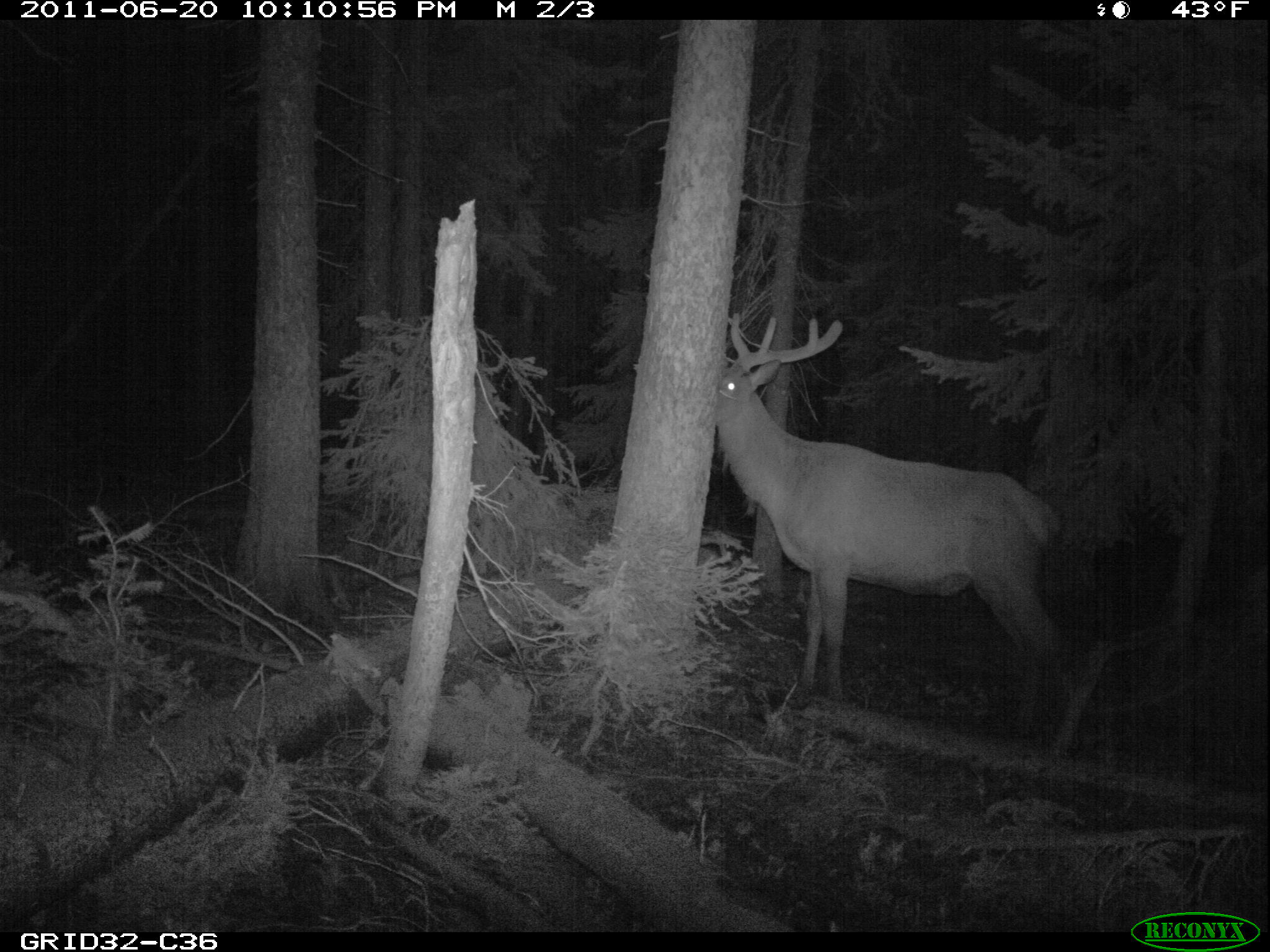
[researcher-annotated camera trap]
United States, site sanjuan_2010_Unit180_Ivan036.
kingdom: Animalia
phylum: Chordata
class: Mammalia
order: Artiodactyla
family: Cervidae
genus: Cervus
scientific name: Cervus elaphus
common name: red deer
Cervus elaphus (red deer).